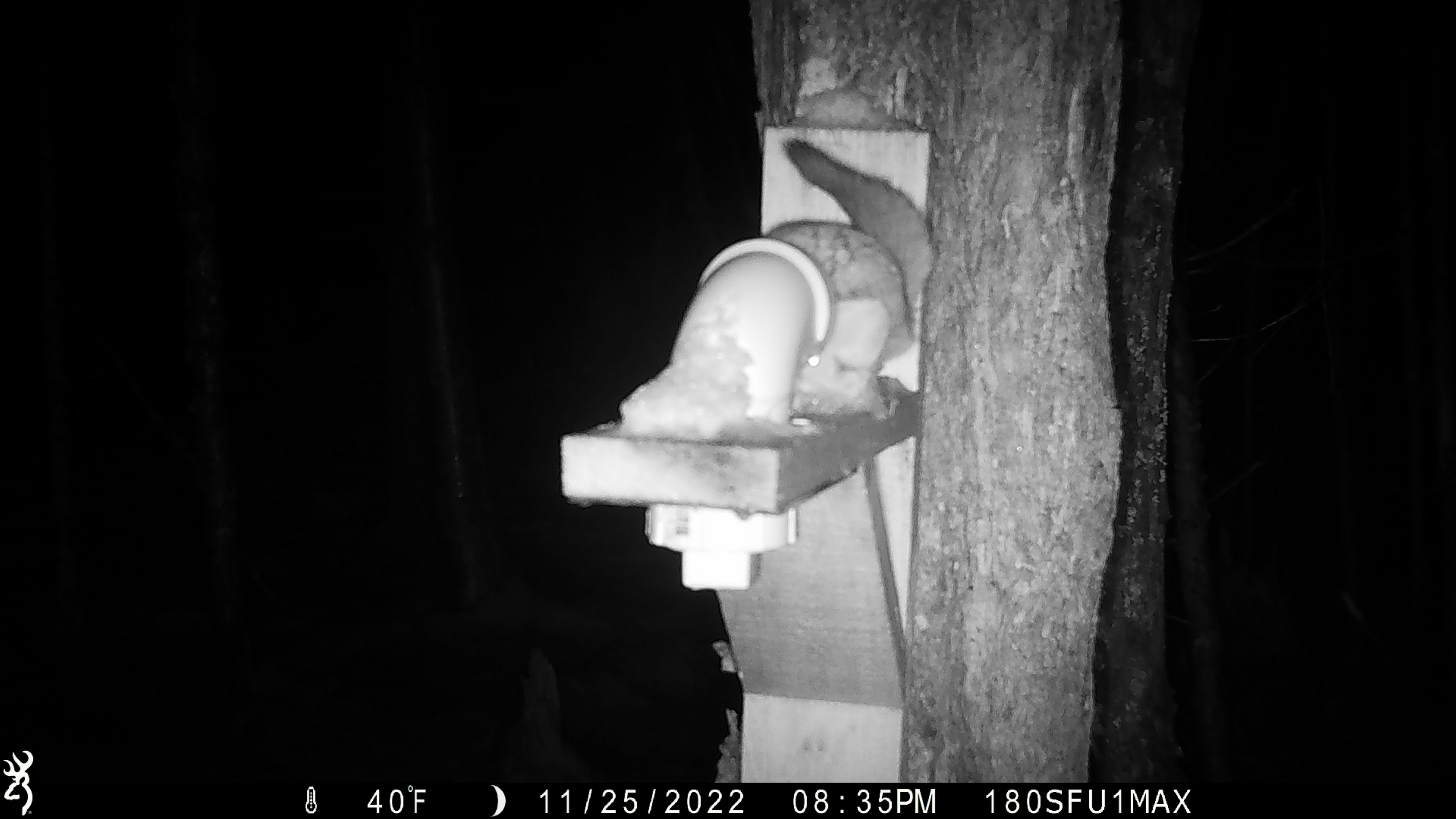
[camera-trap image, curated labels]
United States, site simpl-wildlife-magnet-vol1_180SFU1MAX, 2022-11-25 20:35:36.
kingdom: Animalia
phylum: Chordata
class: Mammalia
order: Rodentia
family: Sciuridae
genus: Glaucomys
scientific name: Glaucomys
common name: flying squirrel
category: flying squirrel sp.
Flying squirrel sp. (flying squirrel) (Glaucomys).